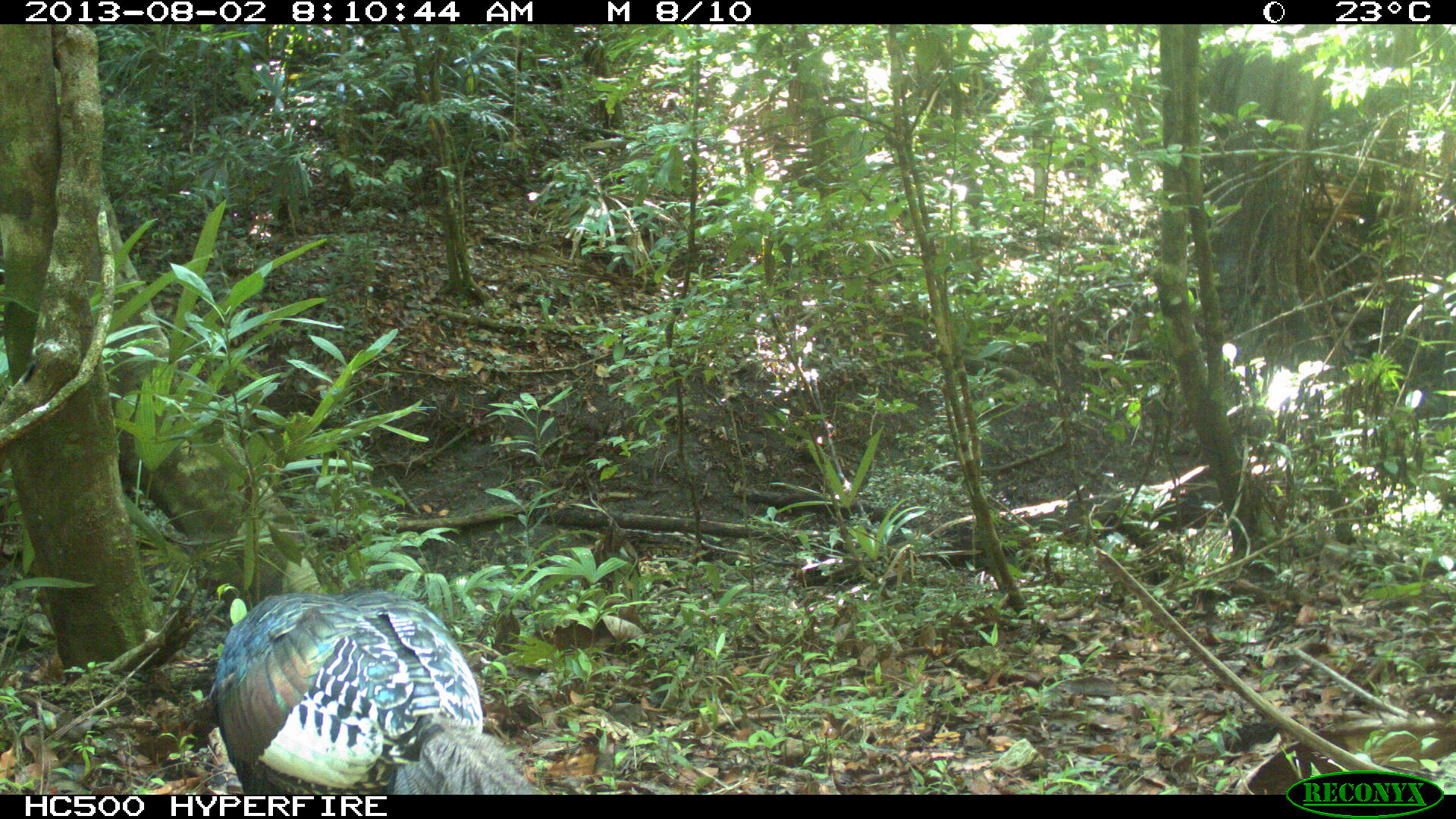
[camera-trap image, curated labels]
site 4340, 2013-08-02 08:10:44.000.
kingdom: Animalia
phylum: Chordata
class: Aves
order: Galliformes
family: Phasianidae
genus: Meleagris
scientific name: Meleagris ocellata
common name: ocellated turkey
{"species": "Meleagris ocellata (ocellated turkey)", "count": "1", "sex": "male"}